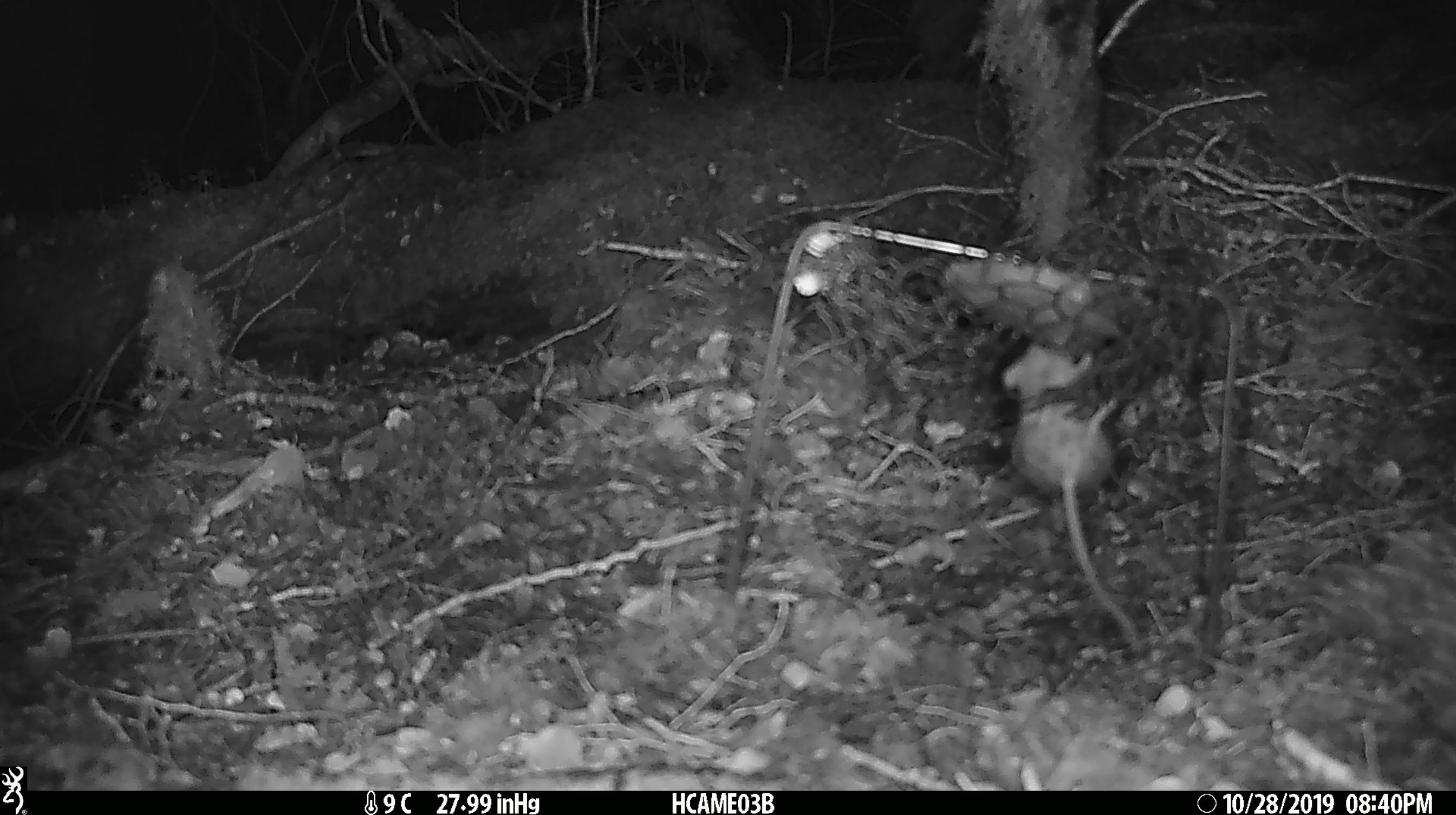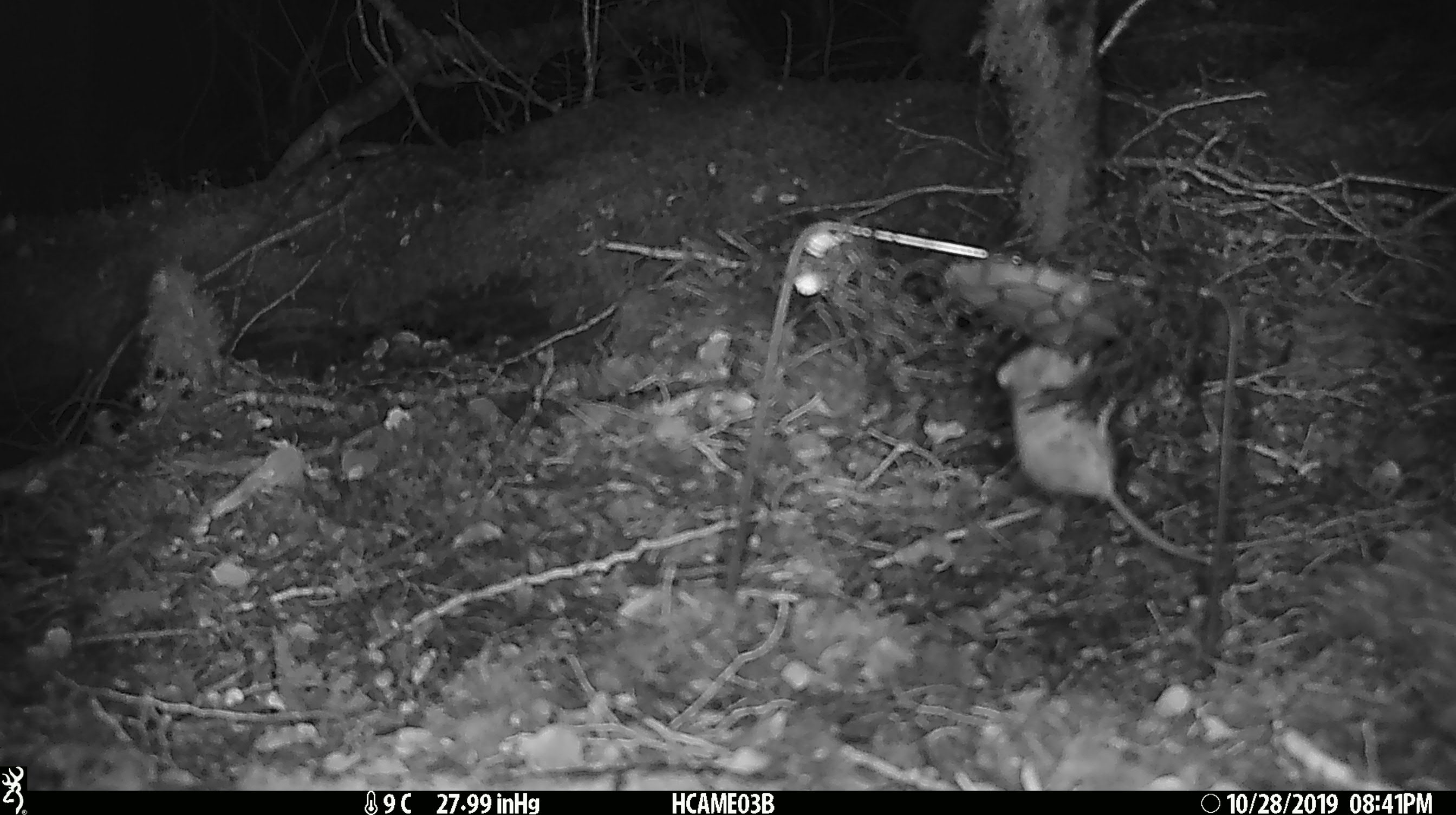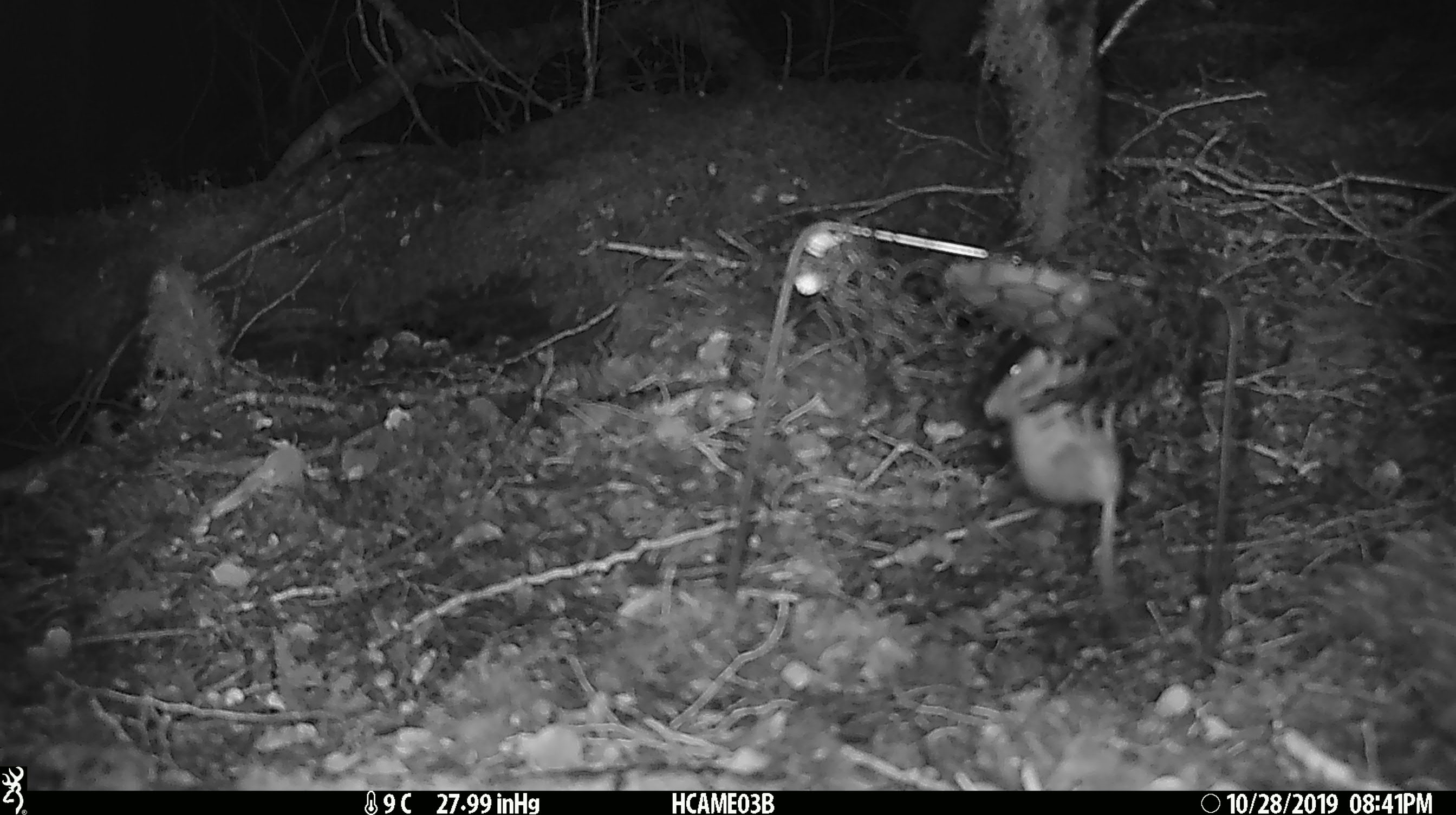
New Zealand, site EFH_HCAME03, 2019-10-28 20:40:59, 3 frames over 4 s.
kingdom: Animalia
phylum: Chordata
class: Mammalia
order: Rodentia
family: Muridae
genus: Mus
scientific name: Mus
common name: mouse